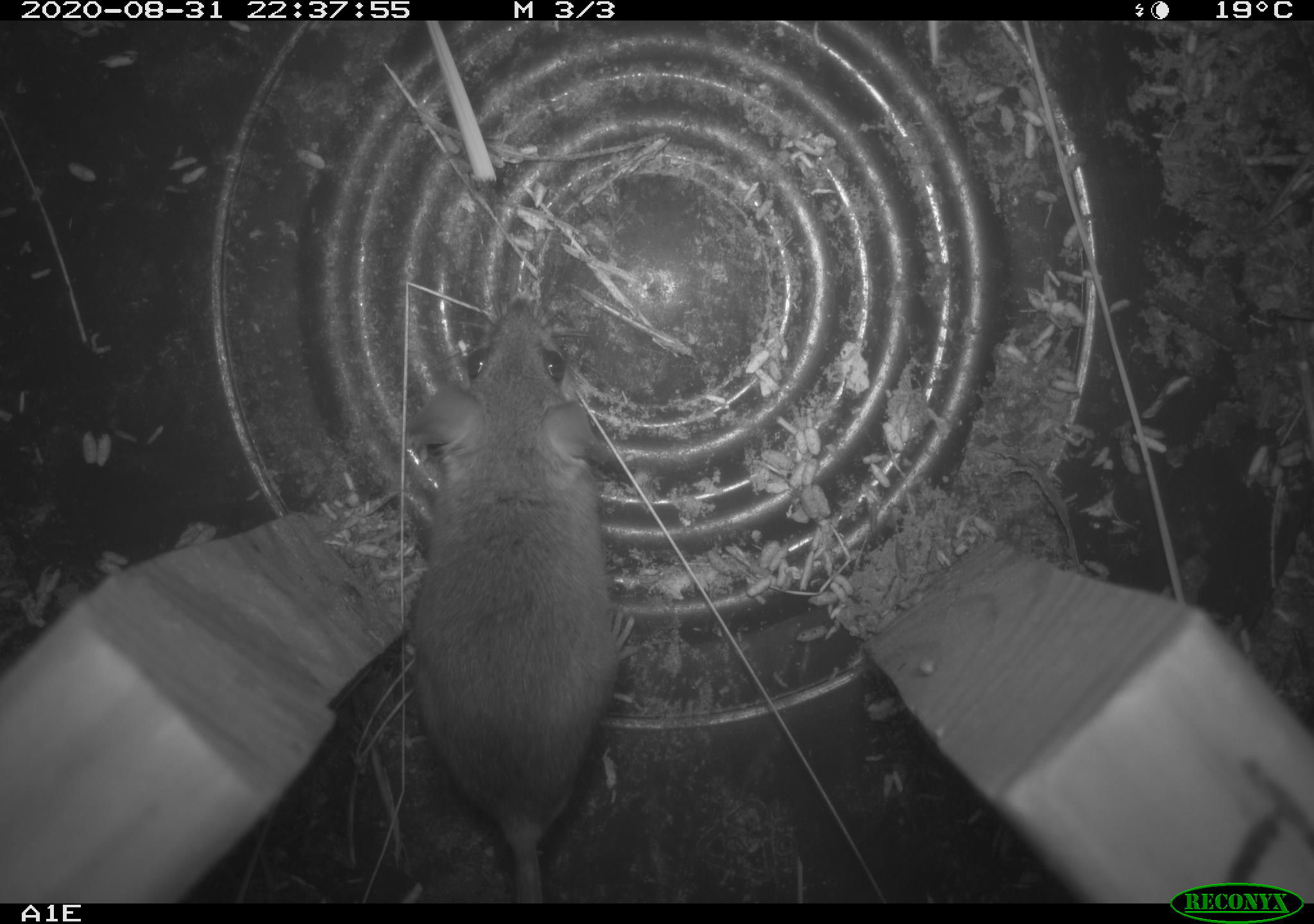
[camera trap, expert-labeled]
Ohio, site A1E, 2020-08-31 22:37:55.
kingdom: Animalia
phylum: Chordata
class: Mammalia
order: Rodentia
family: Cricetidae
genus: Peromyscus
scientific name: Peromyscus leucopus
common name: white-footed mouse